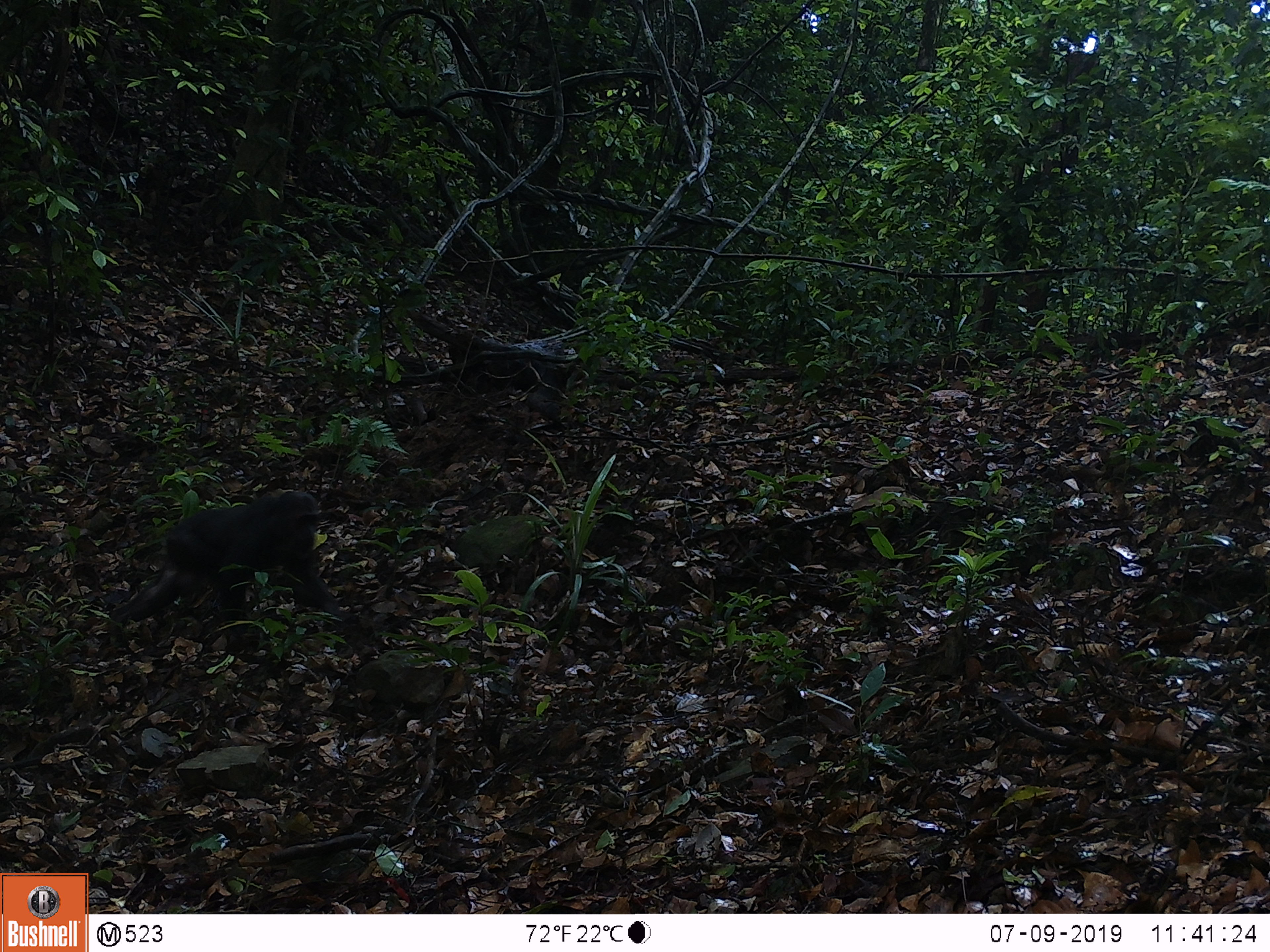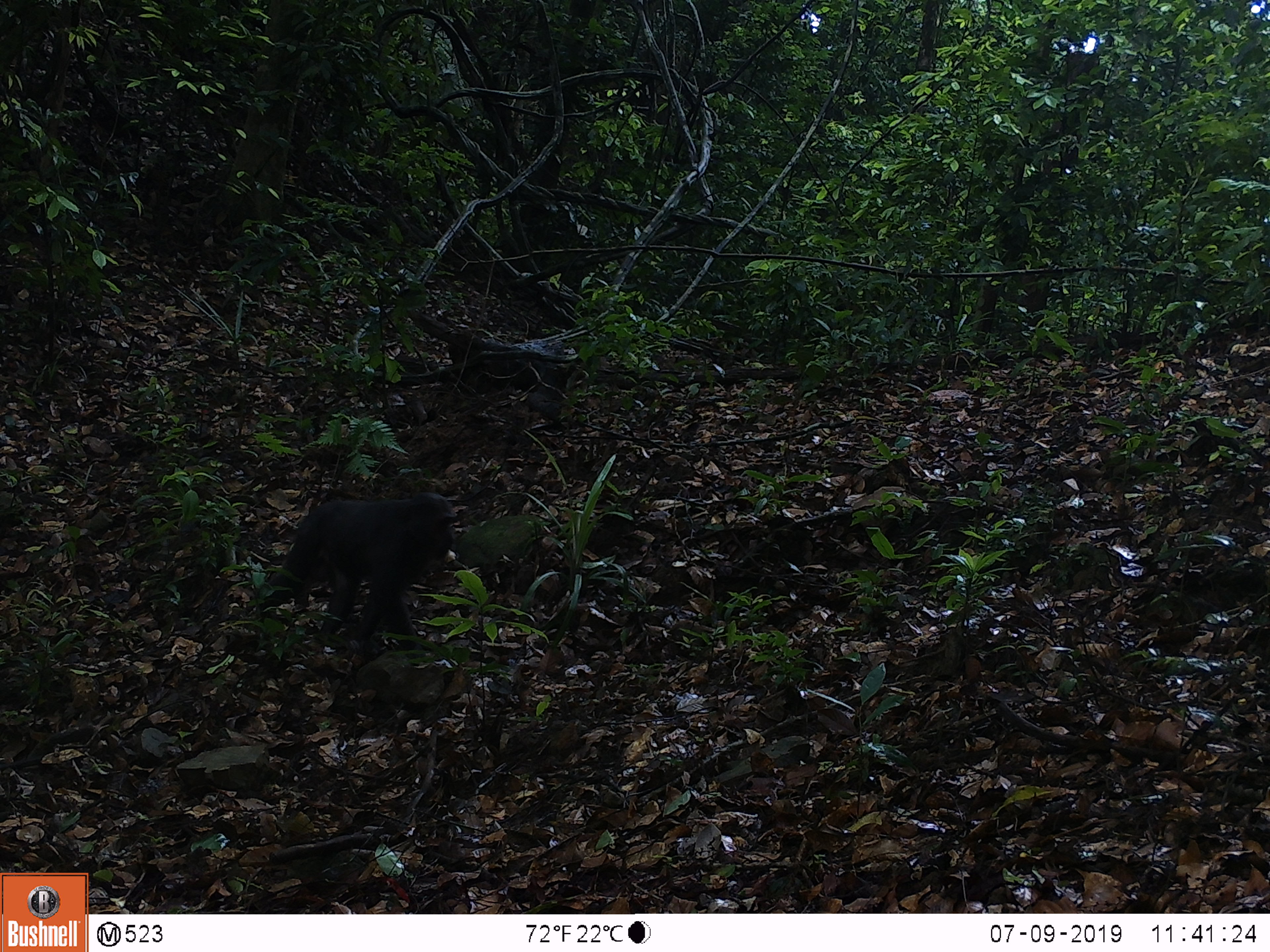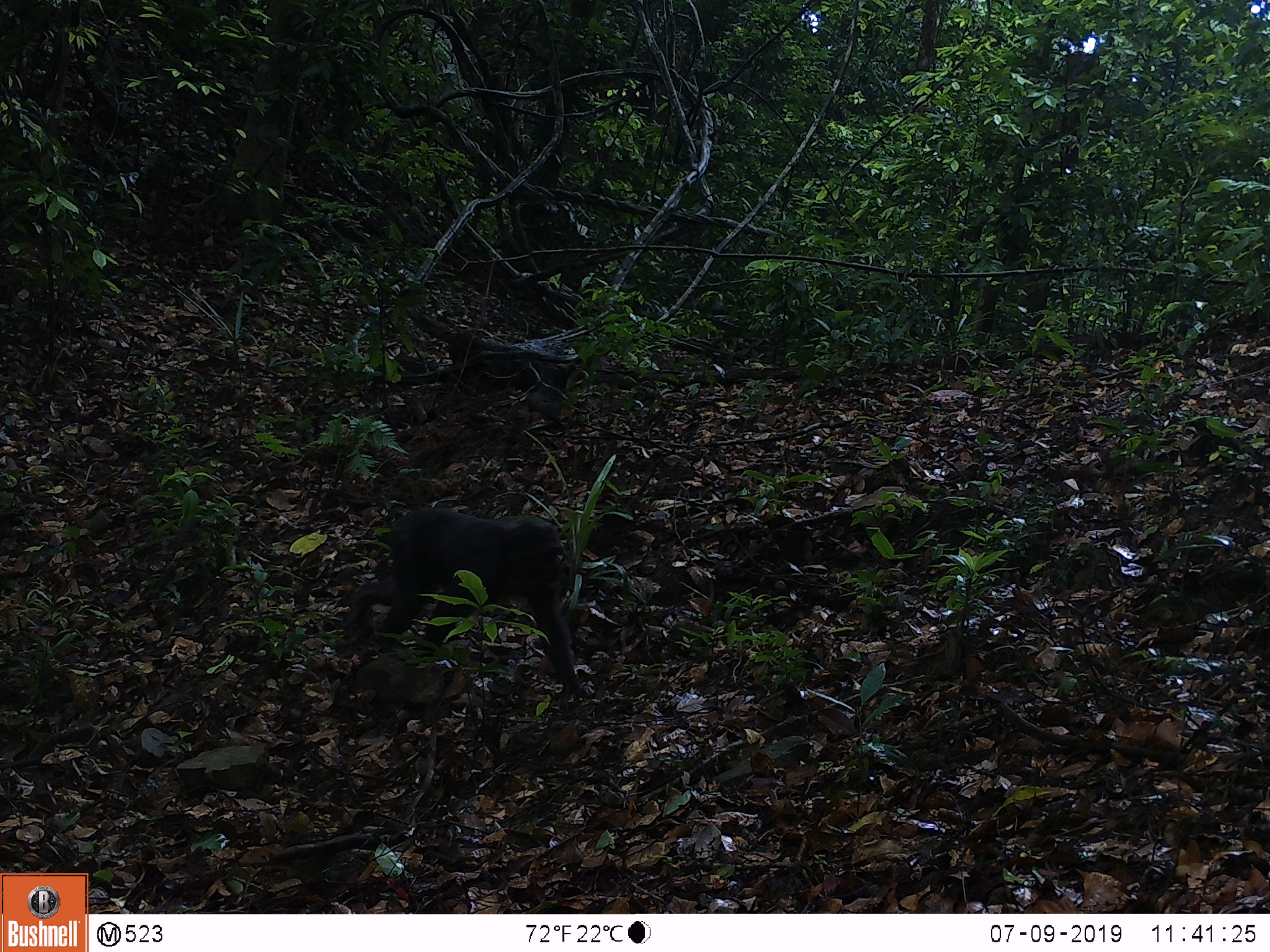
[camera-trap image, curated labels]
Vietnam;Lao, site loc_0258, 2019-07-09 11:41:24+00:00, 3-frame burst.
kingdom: Animalia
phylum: Chordata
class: Mammalia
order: Primates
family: Cercopithecidae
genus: Macaca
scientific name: Macaca arctoides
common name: stump-tailed macaque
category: stump tailed macaque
Stump tailed macaque (stump-tailed macaque) (Macaca arctoides). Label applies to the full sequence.